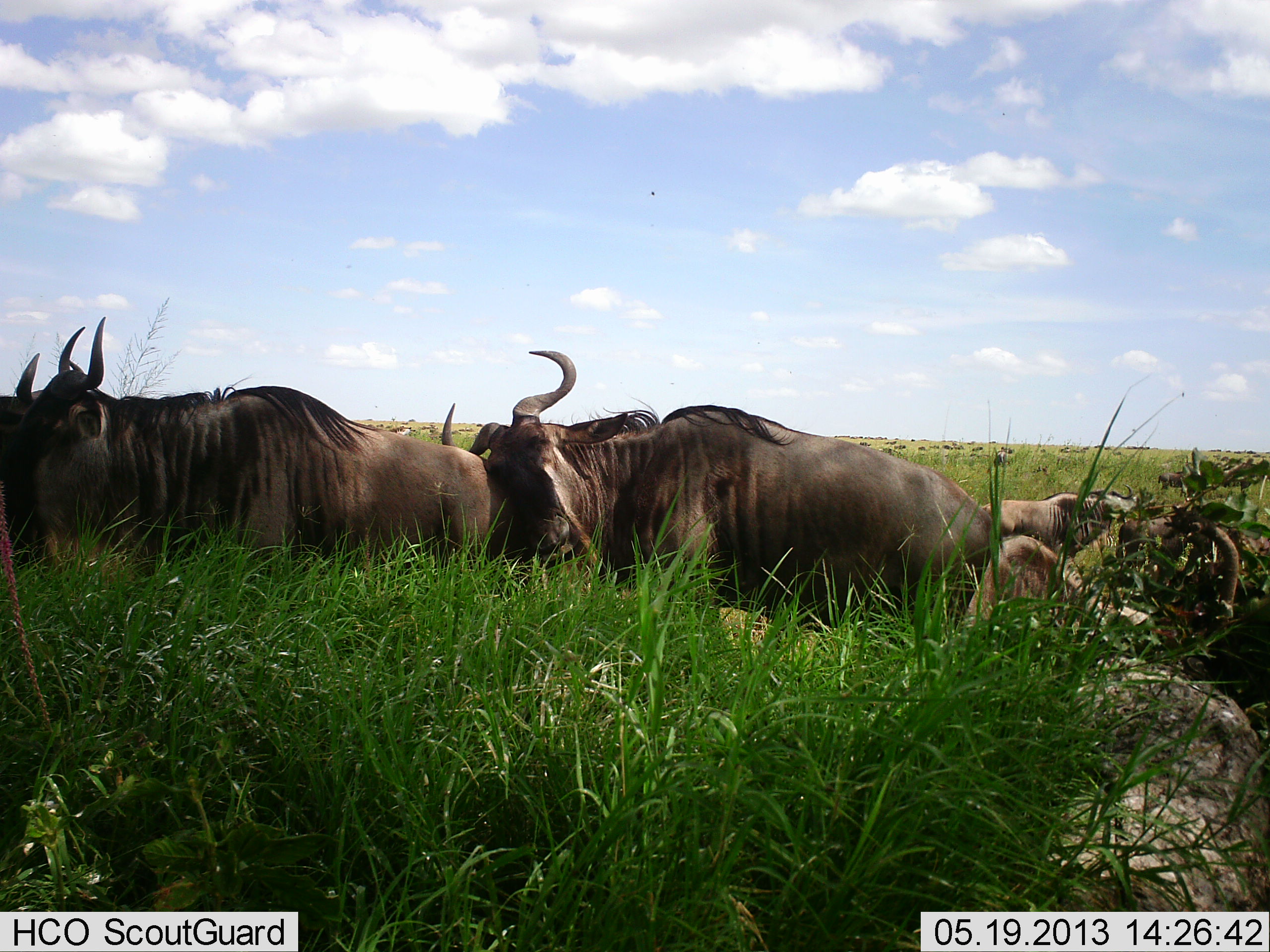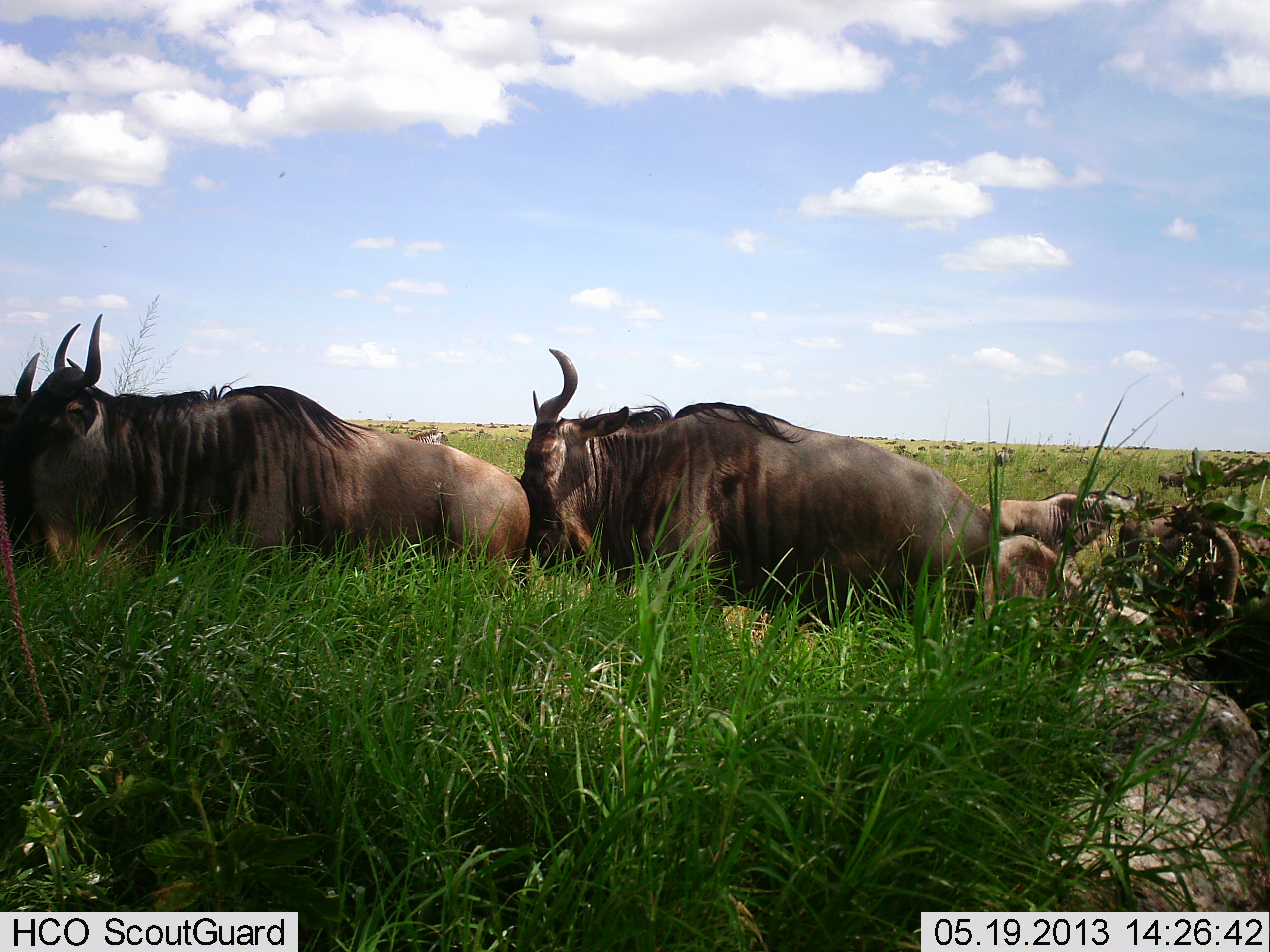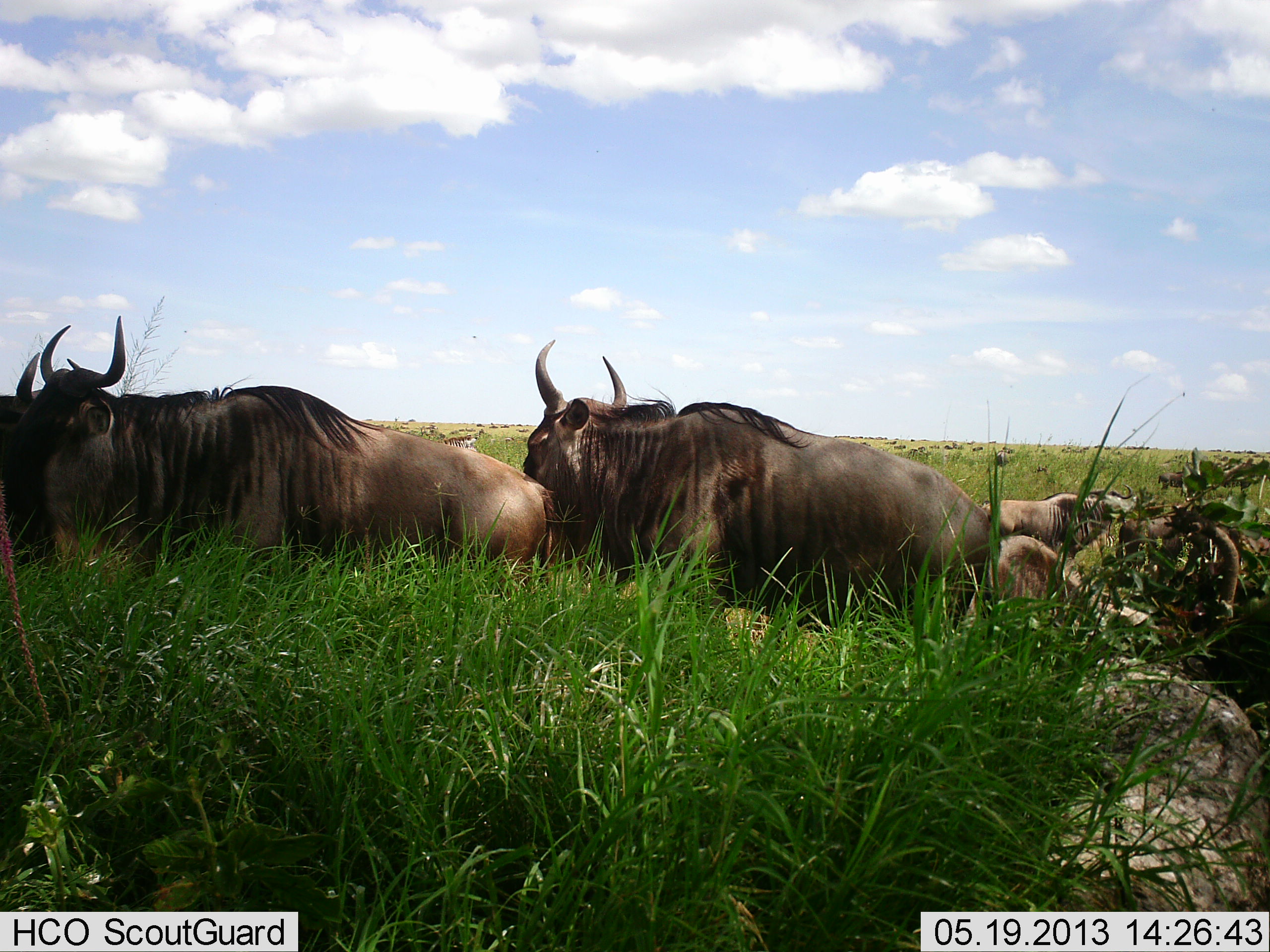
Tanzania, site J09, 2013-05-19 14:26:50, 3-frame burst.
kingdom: Animalia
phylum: Chordata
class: Mammalia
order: Artiodactyla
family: Bovidae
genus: Connochaetes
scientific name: Connochaetes taurinus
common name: blue wildebeest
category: wildebeest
Wildebeest (blue wildebeest) (Connochaetes taurinus), count 5. Behavior (volunteer vote fractions): standing 70%, resting 50%, moving 10%, interacting 40%. Young present (vote fraction): 0%. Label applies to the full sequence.